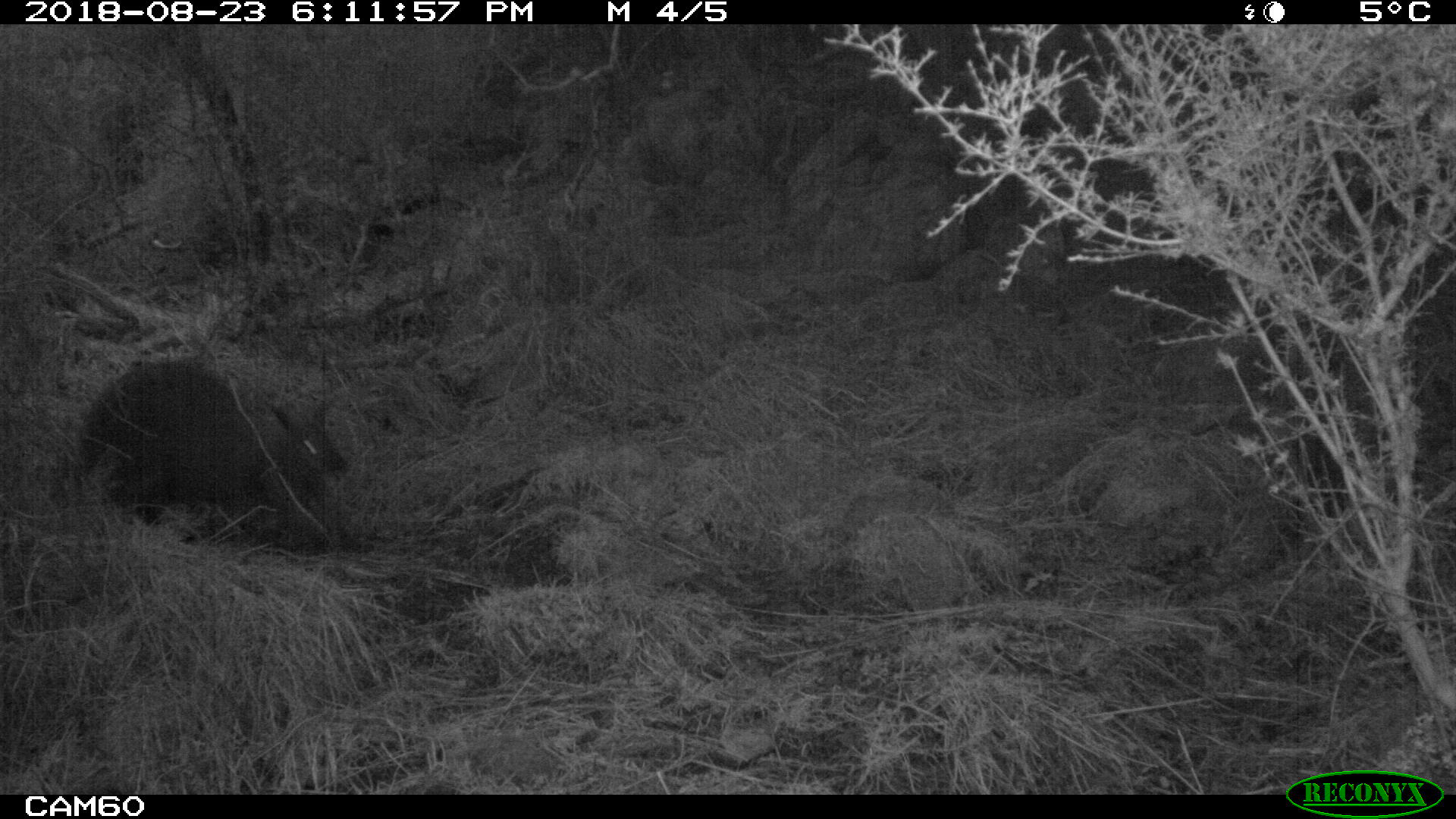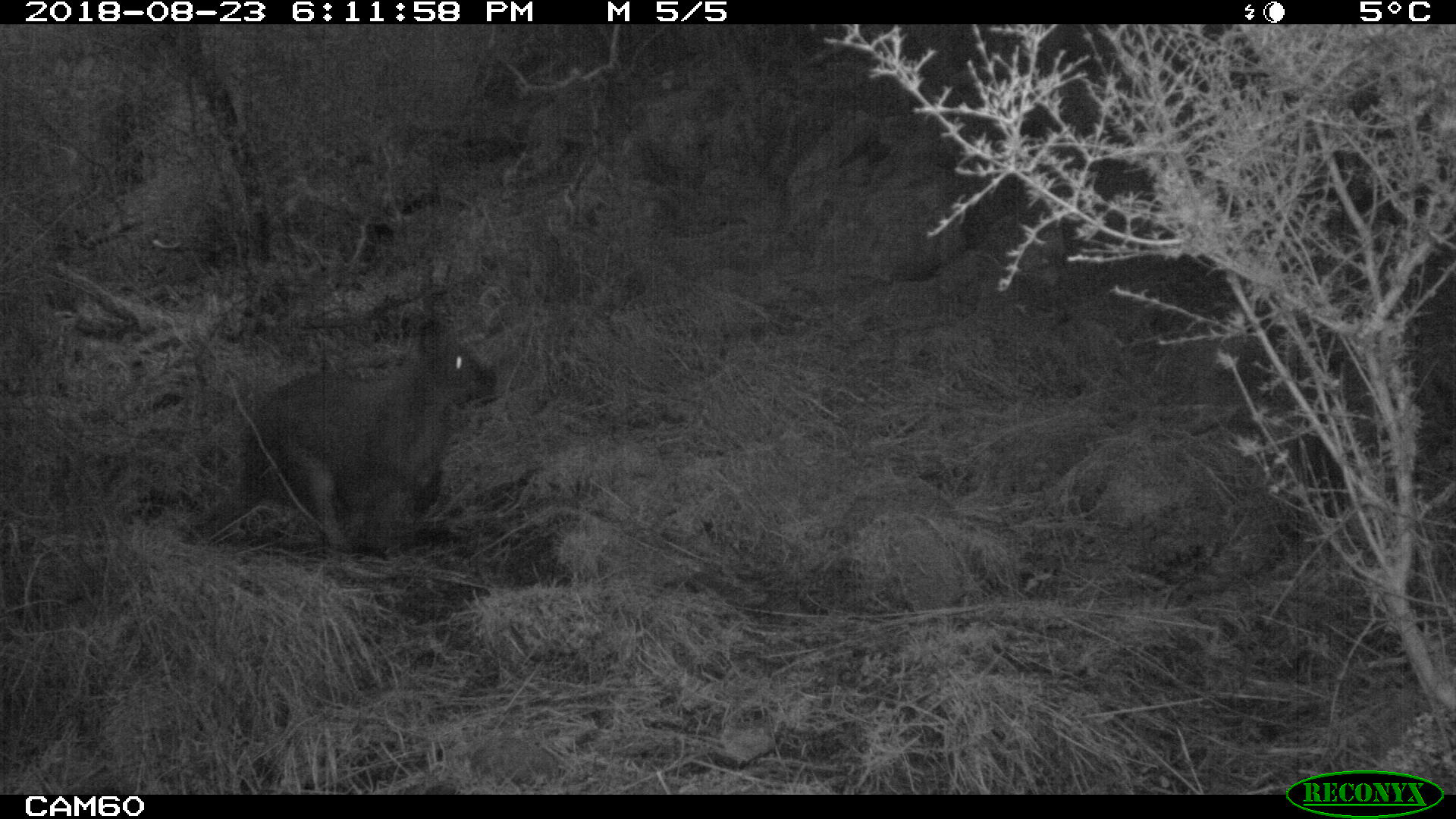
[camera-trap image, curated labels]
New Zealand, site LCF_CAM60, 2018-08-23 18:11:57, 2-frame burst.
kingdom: Animalia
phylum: Chordata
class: Mammalia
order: Diprotodontia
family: Macropodidae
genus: Notamacropus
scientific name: Notamacropus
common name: wallaby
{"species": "wallaby (Notamacropus)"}